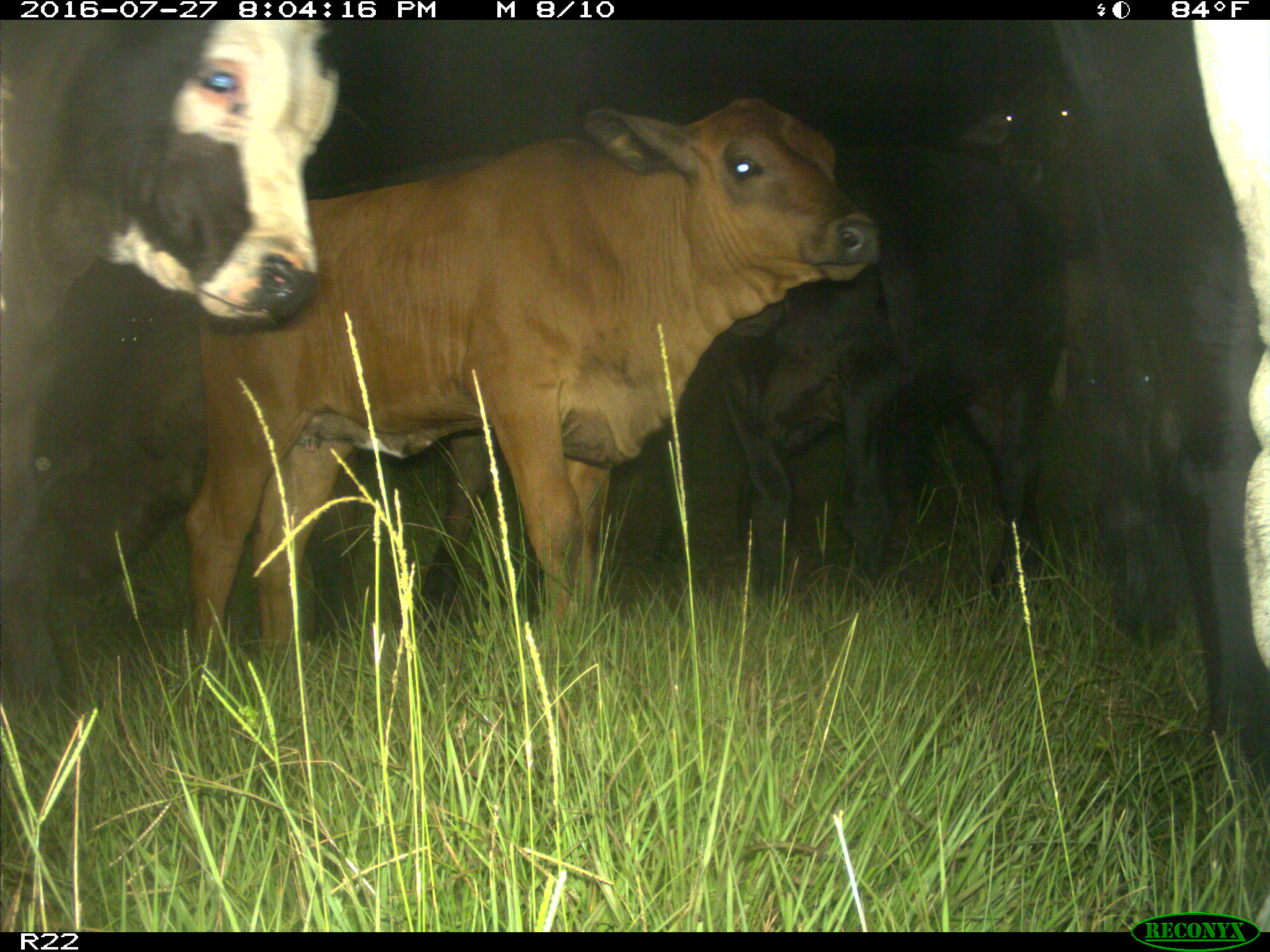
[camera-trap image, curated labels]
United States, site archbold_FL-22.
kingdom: Animalia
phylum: Chordata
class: Mammalia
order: Artiodactyla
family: Bovidae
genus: Bos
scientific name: Bos taurus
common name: domestic cow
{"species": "Bos taurus (domestic cow)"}